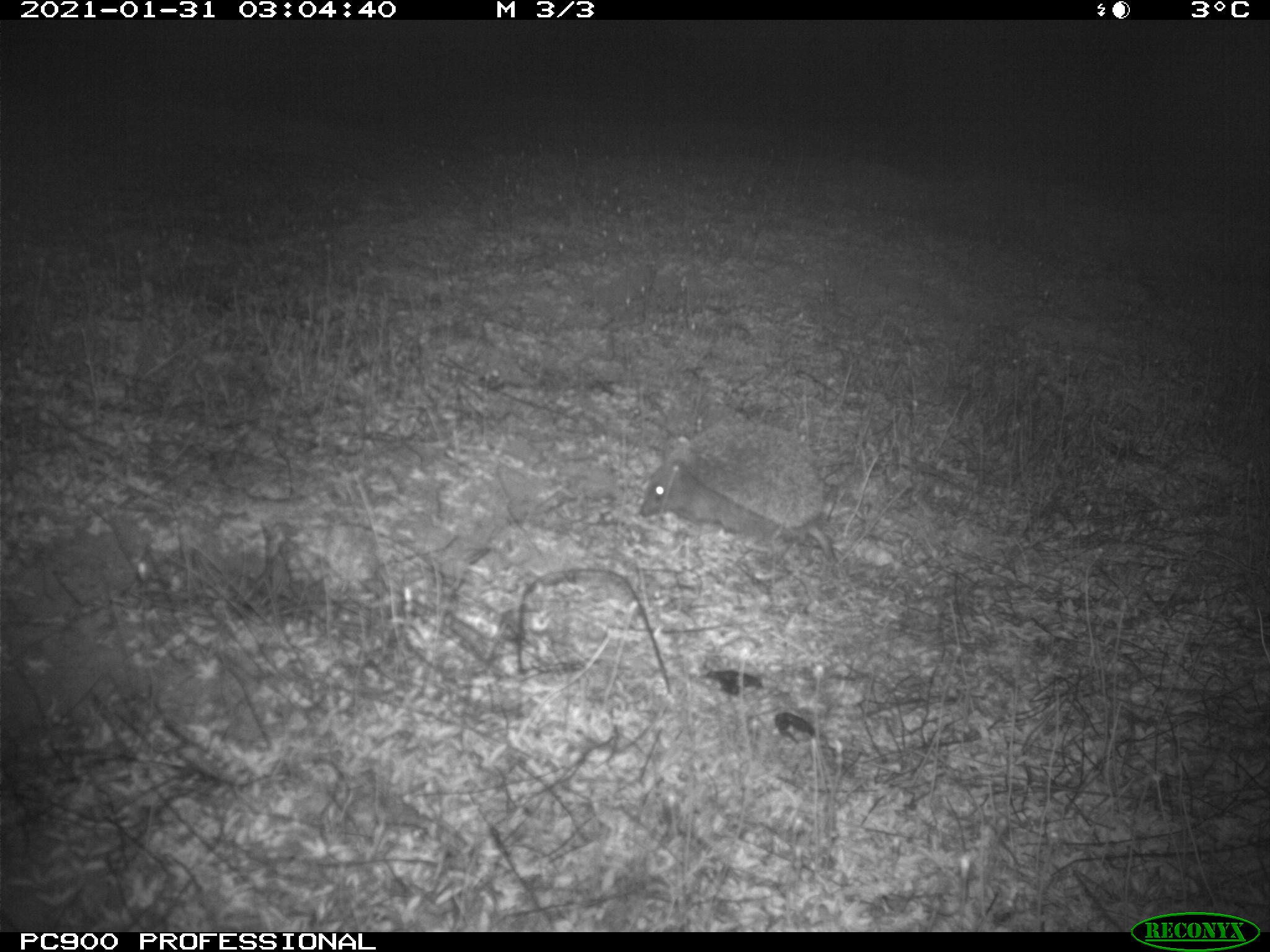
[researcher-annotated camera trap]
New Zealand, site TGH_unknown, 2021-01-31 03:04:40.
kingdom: Animalia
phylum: Chordata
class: Mammalia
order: Eulipotyphla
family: Erinaceidae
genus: Erinaceus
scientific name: Erinaceus europaeus europaeus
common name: european hedgehog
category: hedgehog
Hedgehog (european hedgehog) (Erinaceus europaeus europaeus).